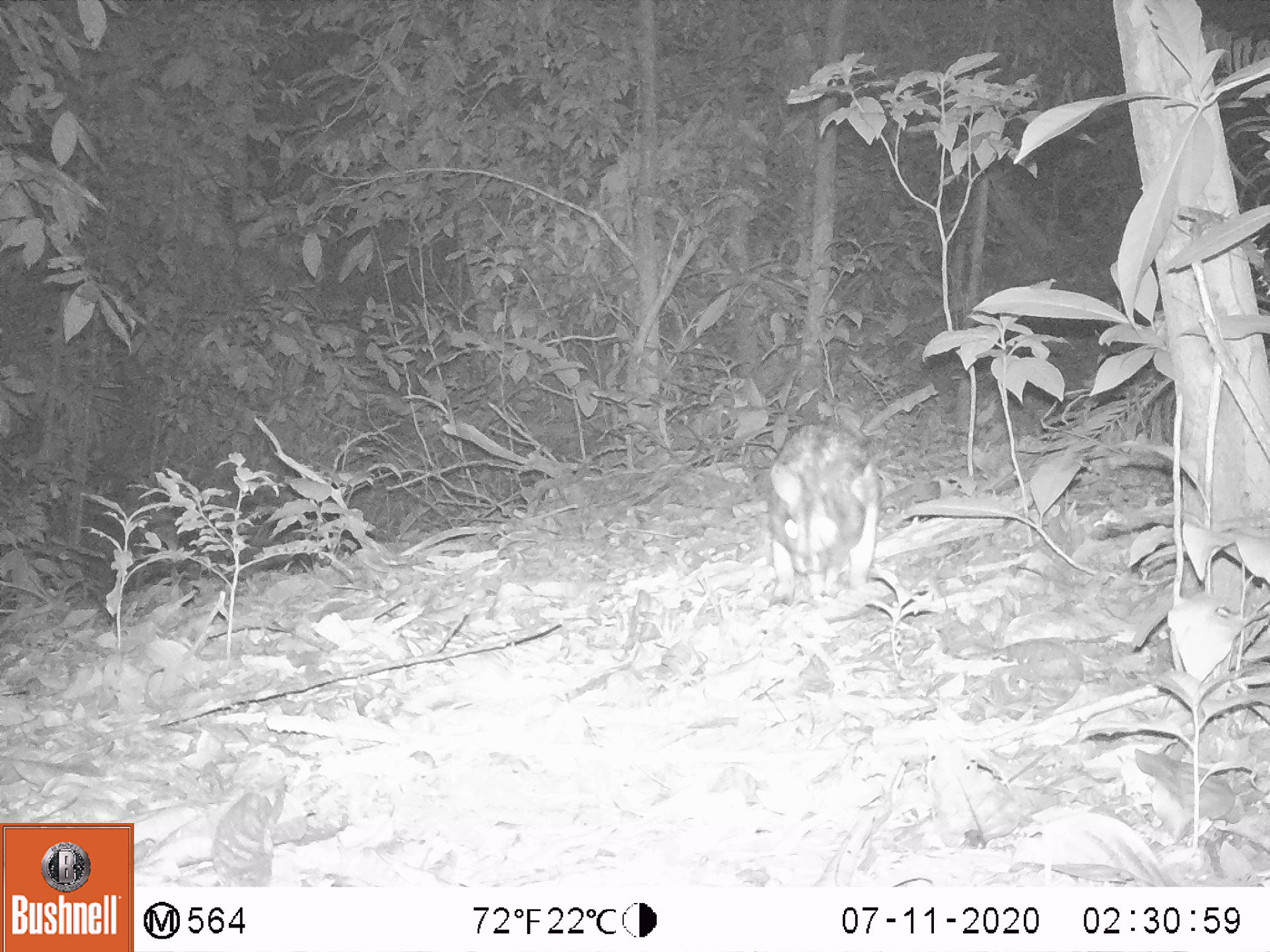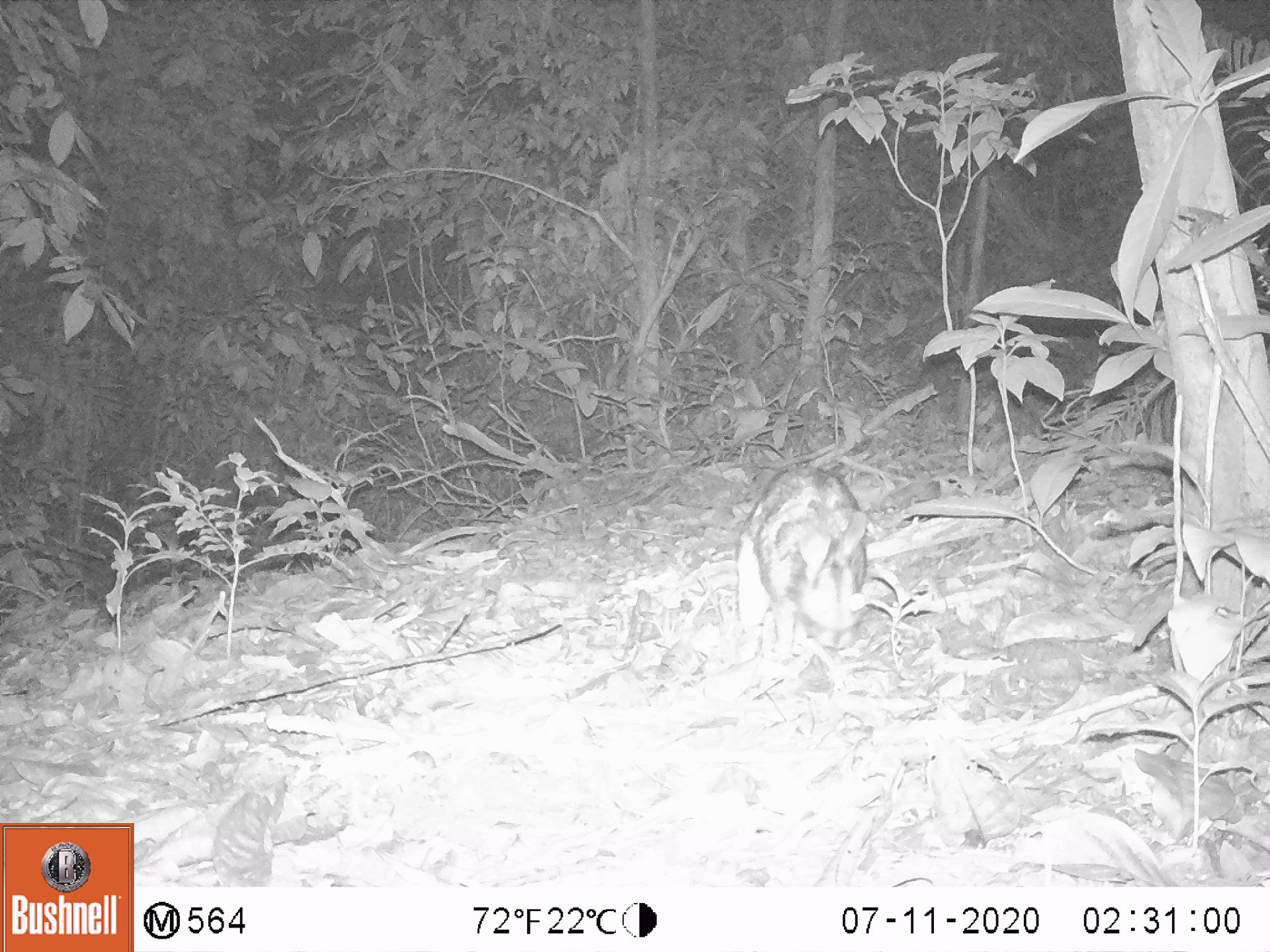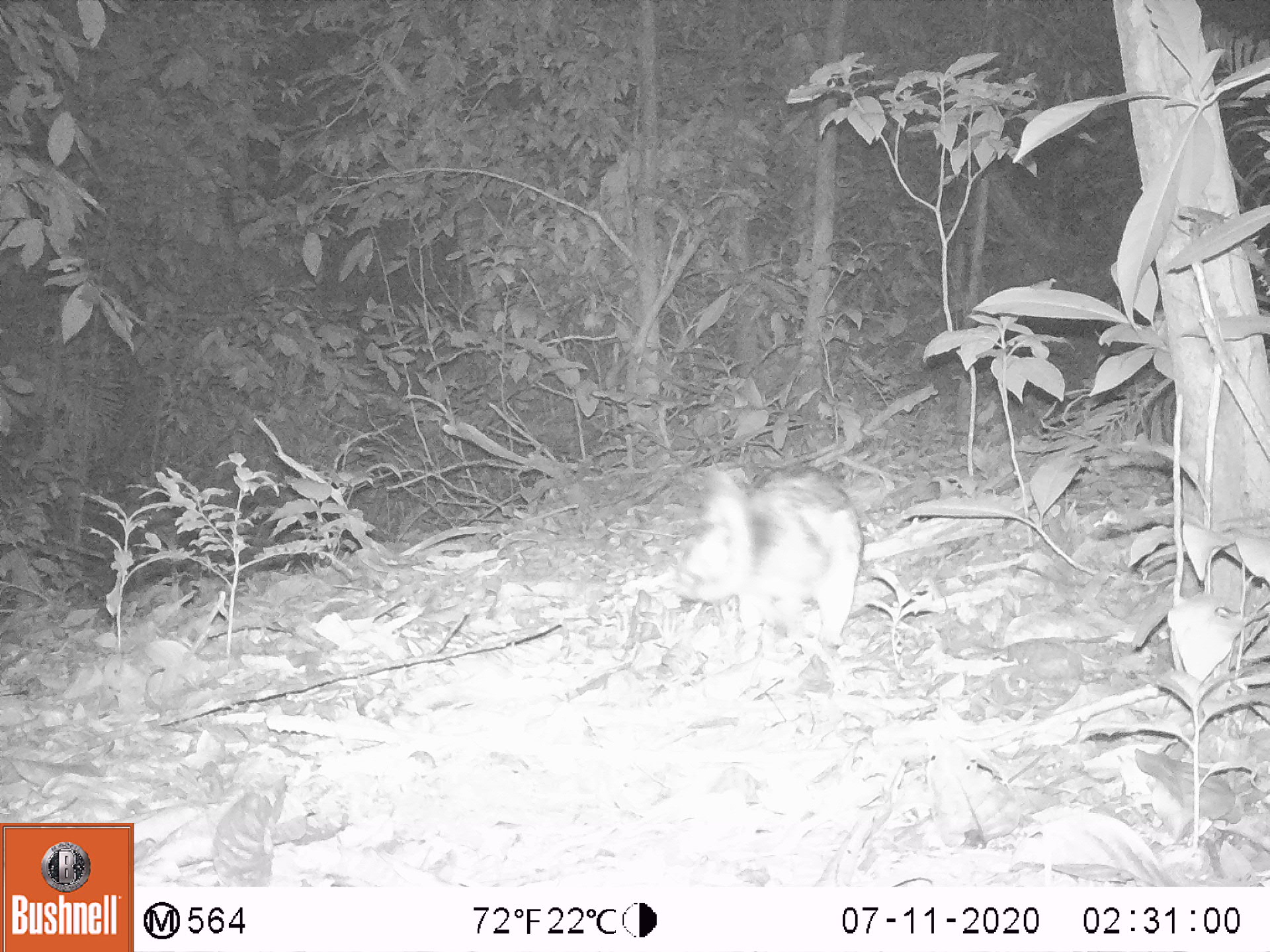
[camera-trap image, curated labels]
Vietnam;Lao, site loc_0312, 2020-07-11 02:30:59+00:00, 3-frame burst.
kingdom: Animalia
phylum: Chordata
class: Mammalia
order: Lagomorpha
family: Leporidae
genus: Nesolagus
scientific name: Nesolagus timminsi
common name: annamite striped rabbit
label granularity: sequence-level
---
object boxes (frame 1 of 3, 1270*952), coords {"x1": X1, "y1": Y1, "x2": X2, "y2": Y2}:
annamite striped rabbit: {"x1": 762, "y1": 422, "x2": 880, "y2": 612}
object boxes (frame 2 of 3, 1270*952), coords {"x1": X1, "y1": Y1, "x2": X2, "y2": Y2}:
annamite striped rabbit: {"x1": 734, "y1": 463, "x2": 870, "y2": 661}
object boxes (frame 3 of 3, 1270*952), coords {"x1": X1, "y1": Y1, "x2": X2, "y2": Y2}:
annamite striped rabbit: {"x1": 669, "y1": 463, "x2": 864, "y2": 661}